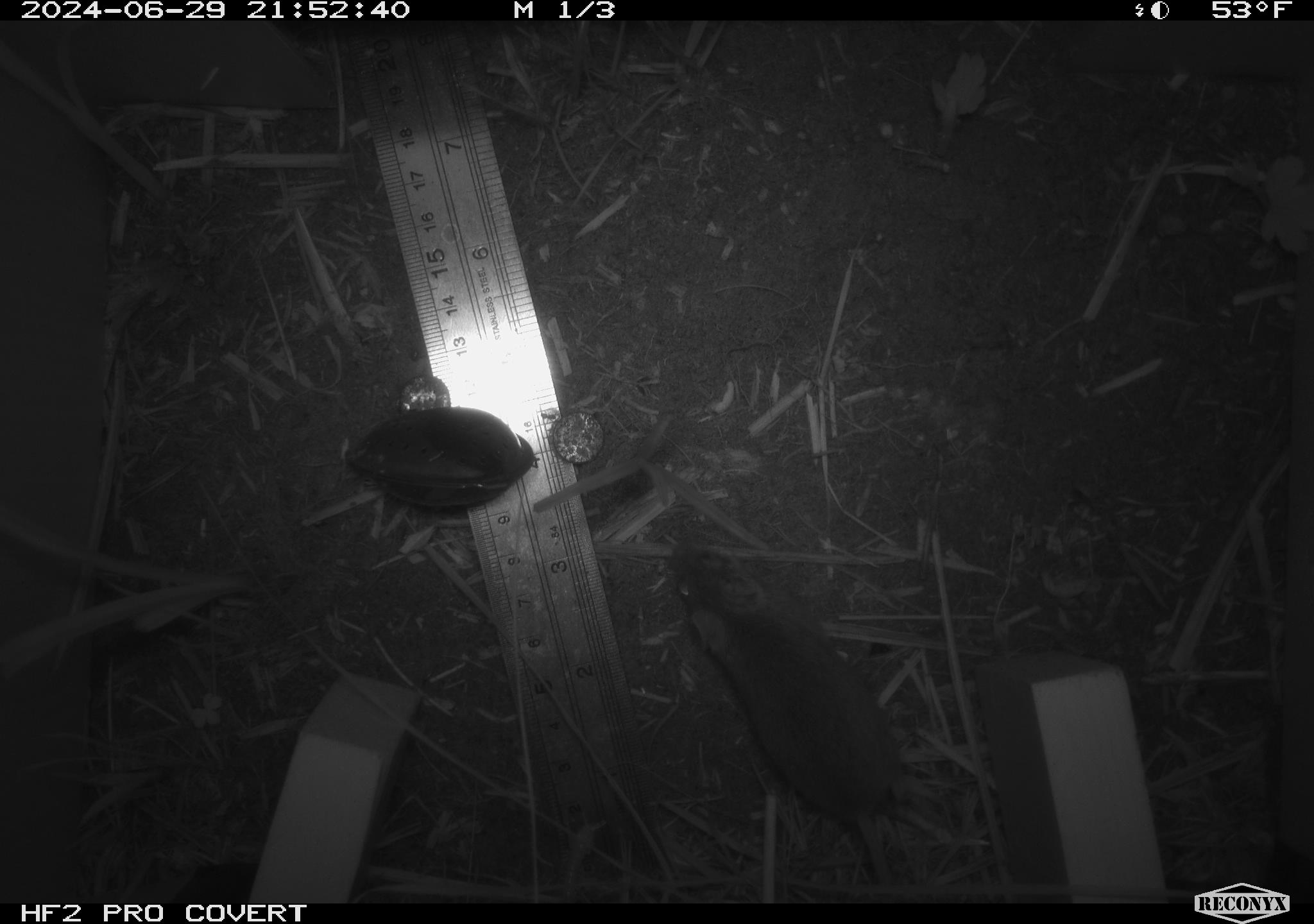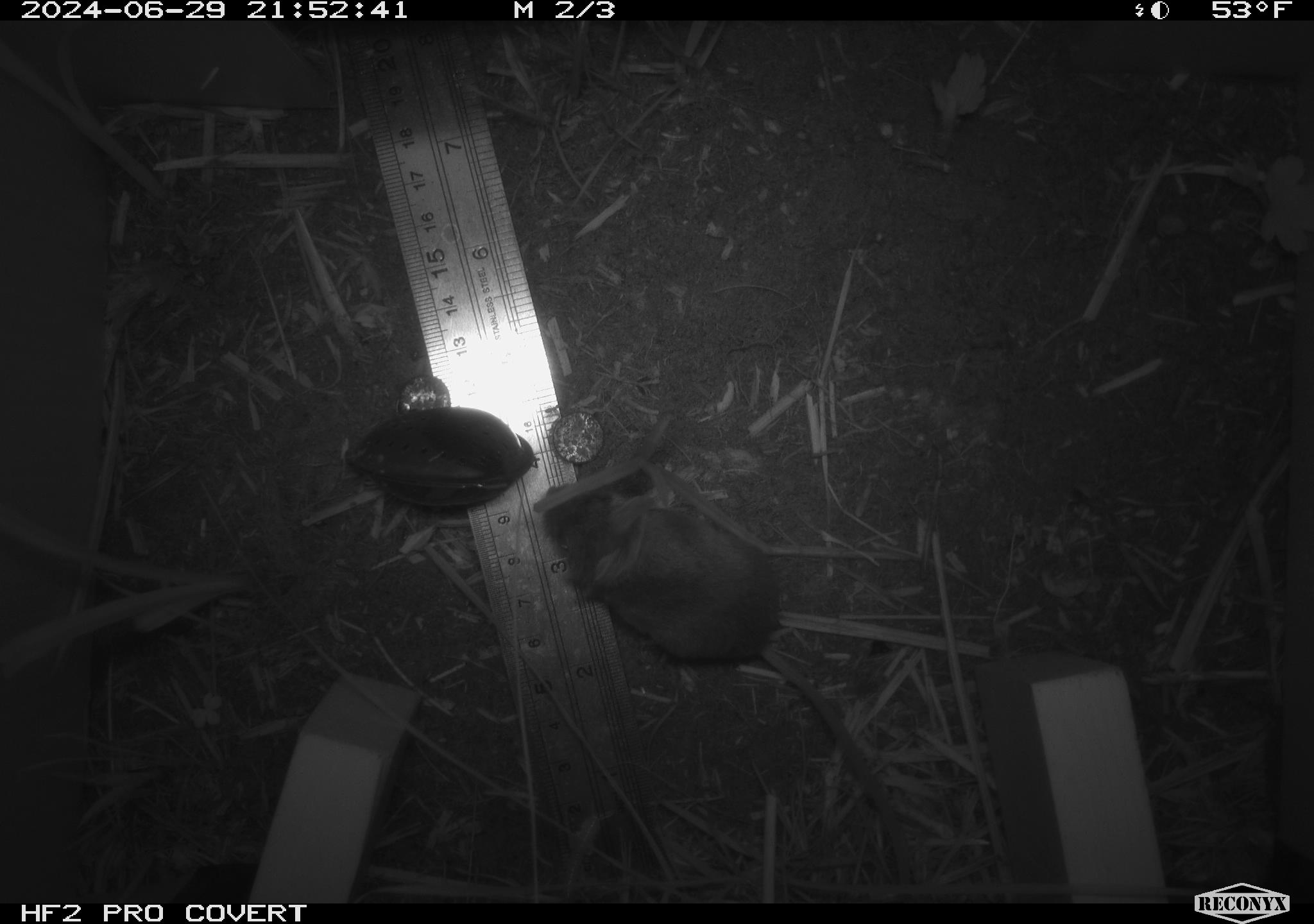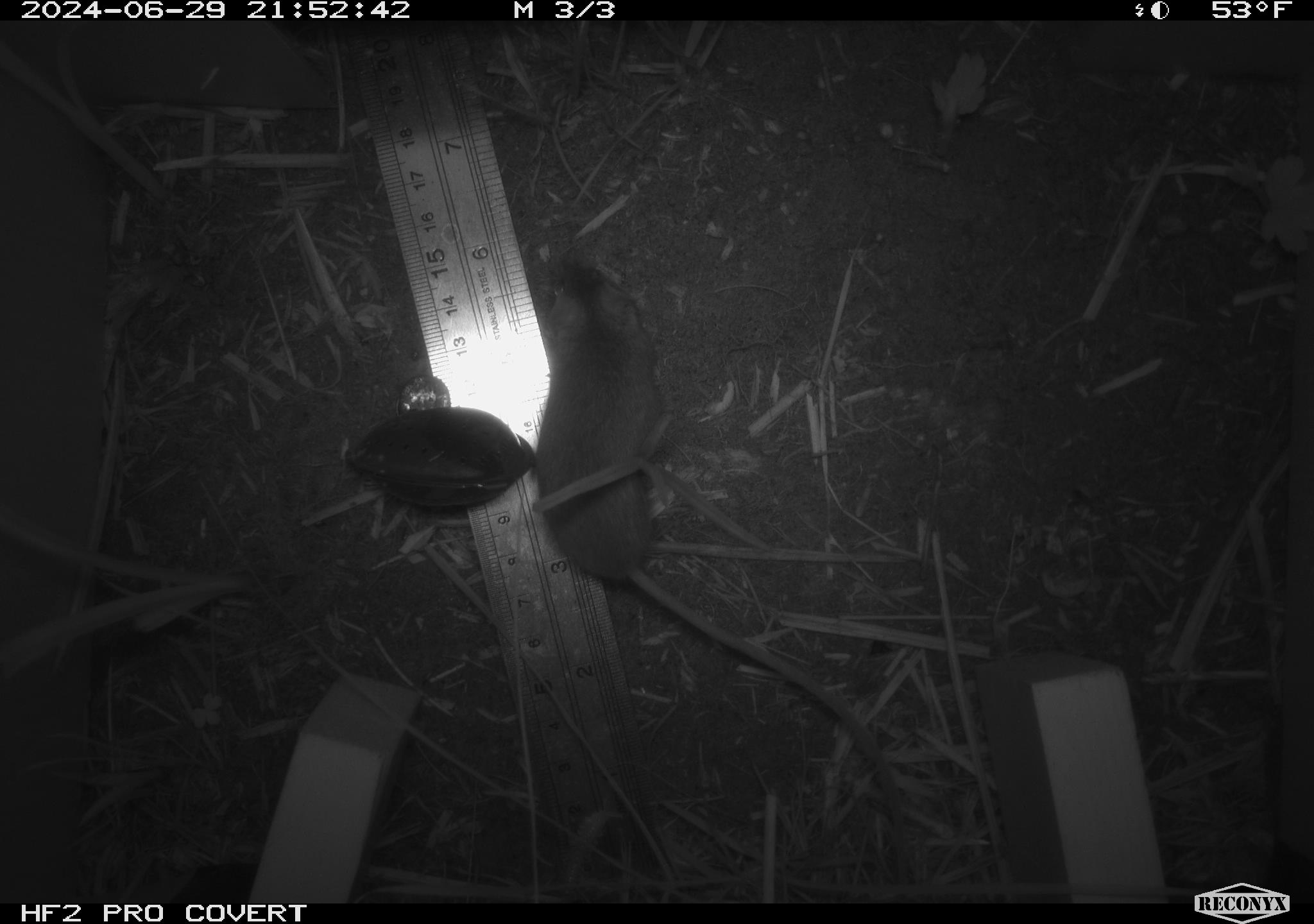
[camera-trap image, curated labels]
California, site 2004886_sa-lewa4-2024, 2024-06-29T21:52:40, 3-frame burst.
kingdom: Animalia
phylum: Chordata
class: Mammalia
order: Rodentia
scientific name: Rodentia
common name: mouse species